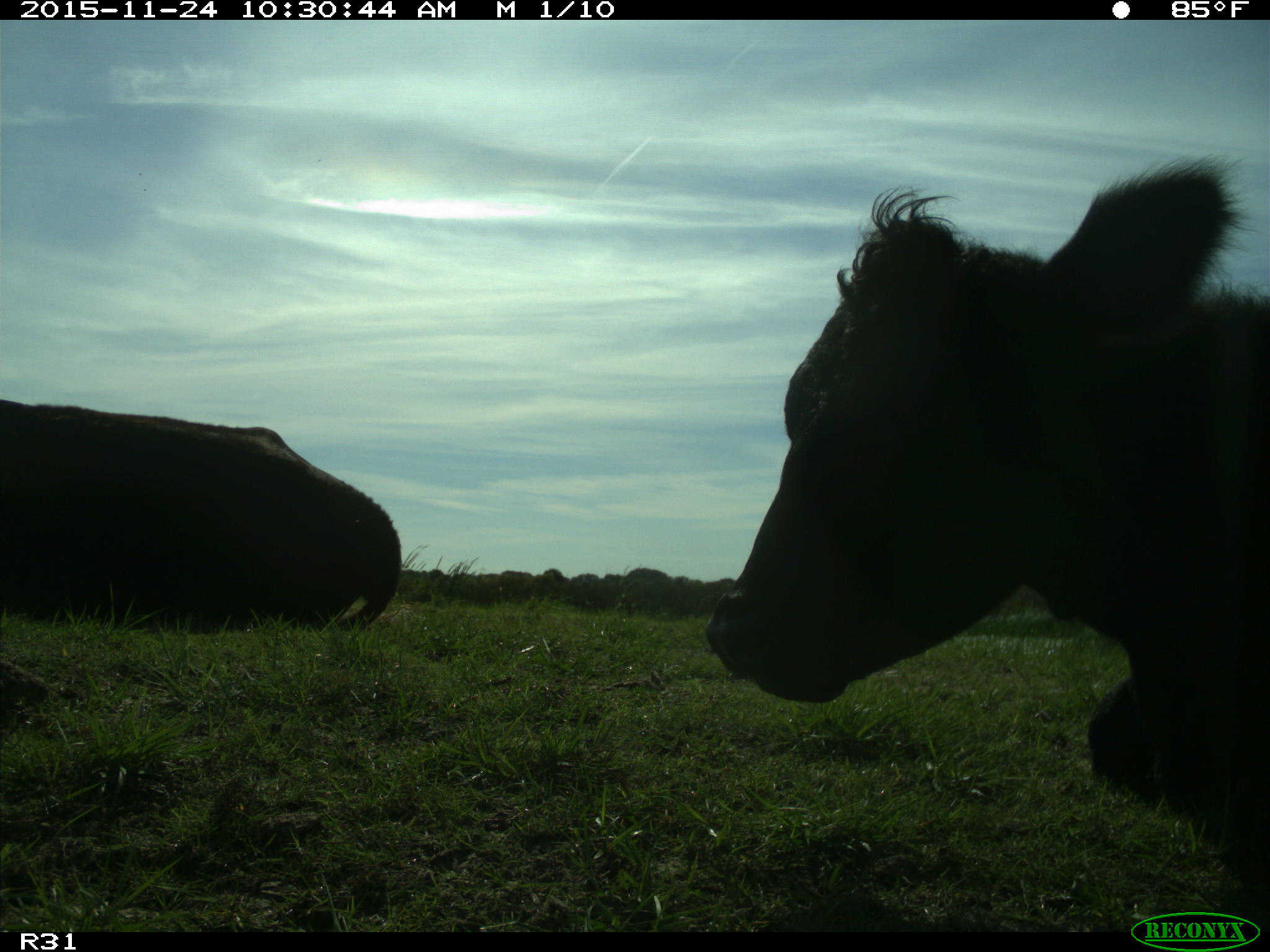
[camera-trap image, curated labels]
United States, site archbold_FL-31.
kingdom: Animalia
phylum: Chordata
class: Mammalia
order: Artiodactyla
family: Bovidae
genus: Bos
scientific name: Bos taurus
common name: domestic cow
Bos taurus (domestic cow).